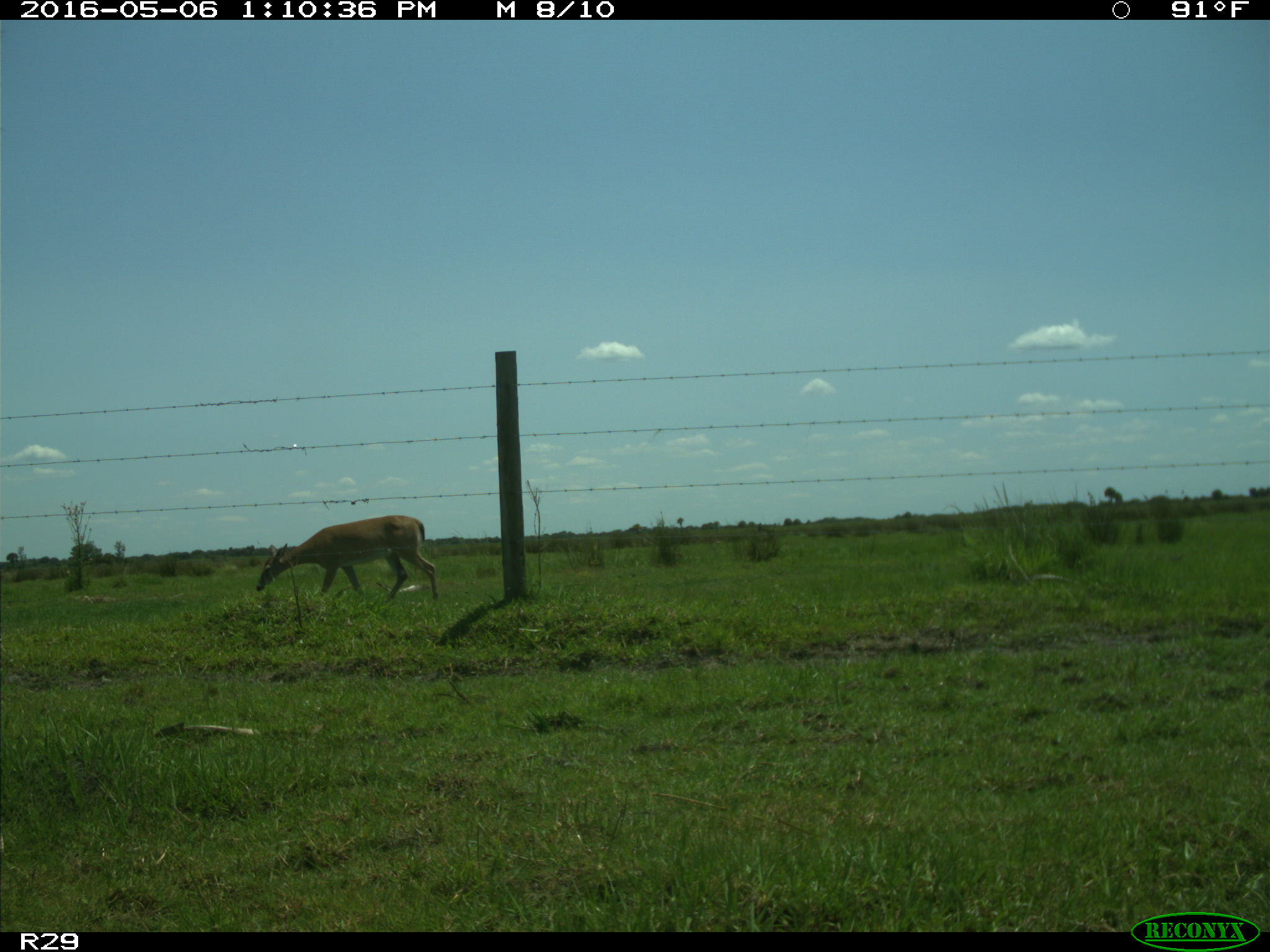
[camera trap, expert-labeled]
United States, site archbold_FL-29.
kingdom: Animalia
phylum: Chordata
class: Mammalia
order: Artiodactyla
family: Cervidae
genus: Odocoileus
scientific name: Odocoileus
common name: deer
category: unidentified deer